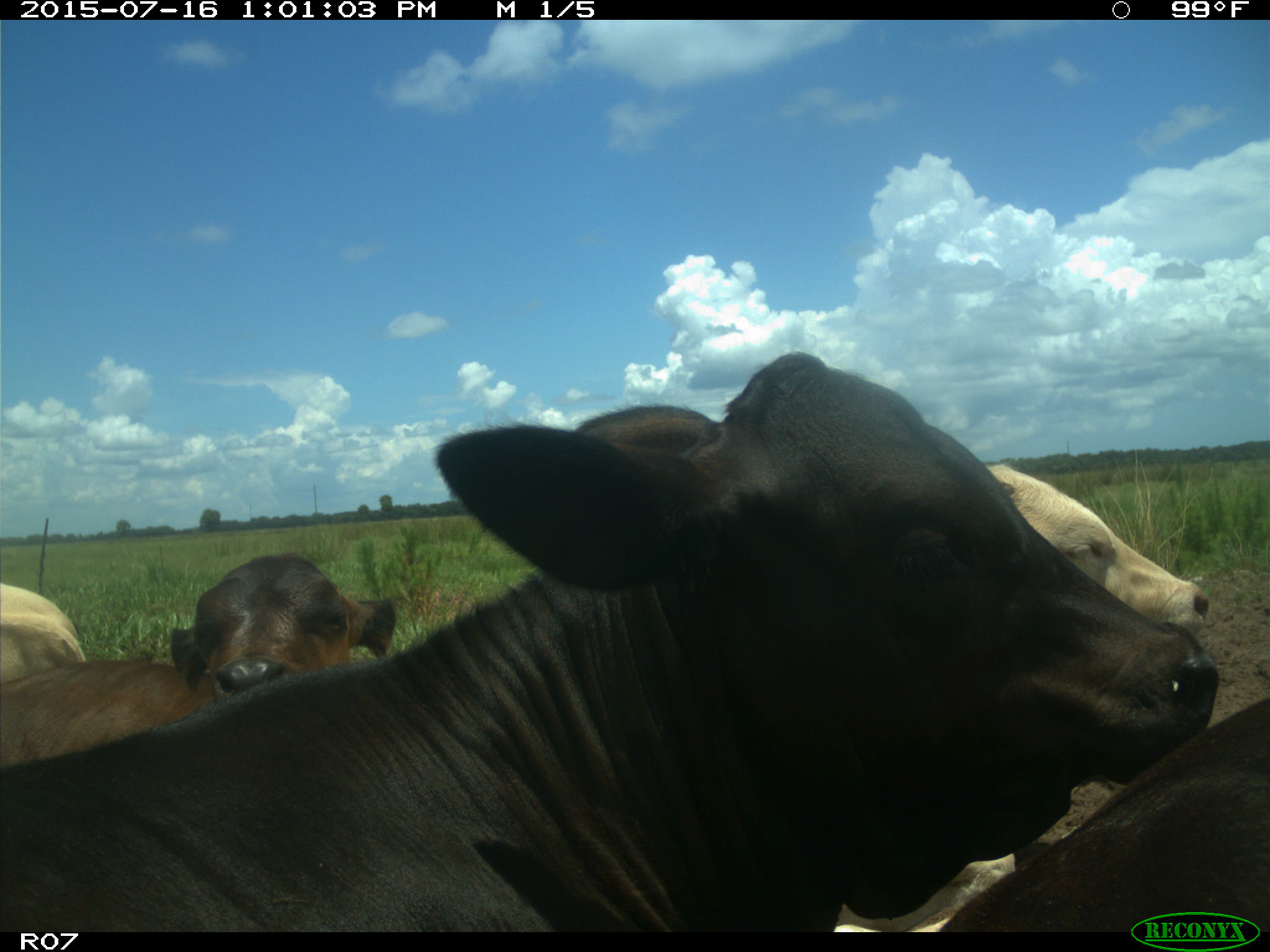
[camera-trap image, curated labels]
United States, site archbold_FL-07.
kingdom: Animalia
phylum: Chordata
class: Mammalia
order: Artiodactyla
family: Bovidae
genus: Bos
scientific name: Bos taurus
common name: domestic cow